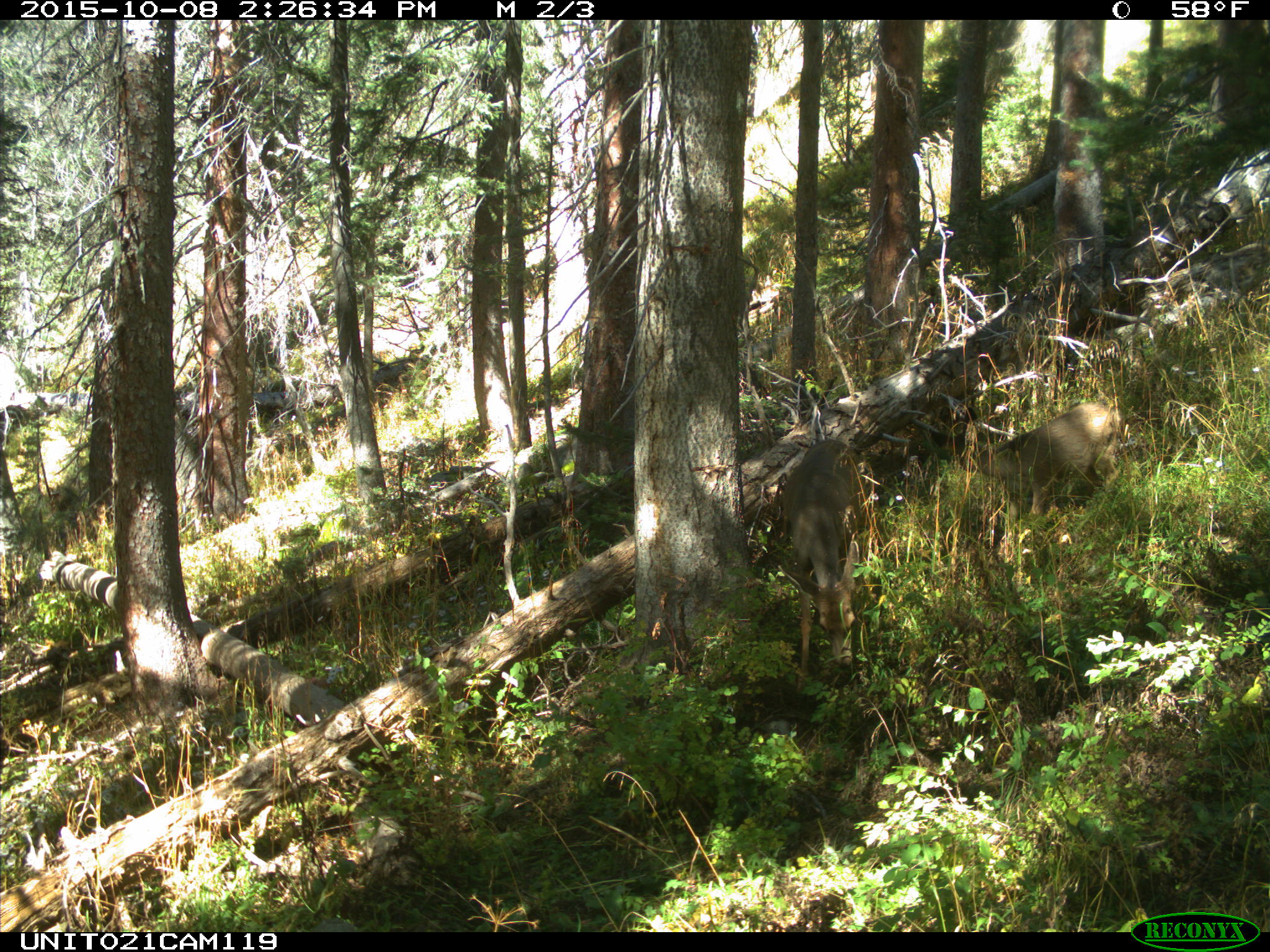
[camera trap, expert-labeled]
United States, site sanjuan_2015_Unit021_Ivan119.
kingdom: Animalia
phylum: Chordata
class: Mammalia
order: Artiodactyla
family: Cervidae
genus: Odocoileus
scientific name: Odocoileus hemionus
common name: mule deer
Odocoileus hemionus (mule deer).